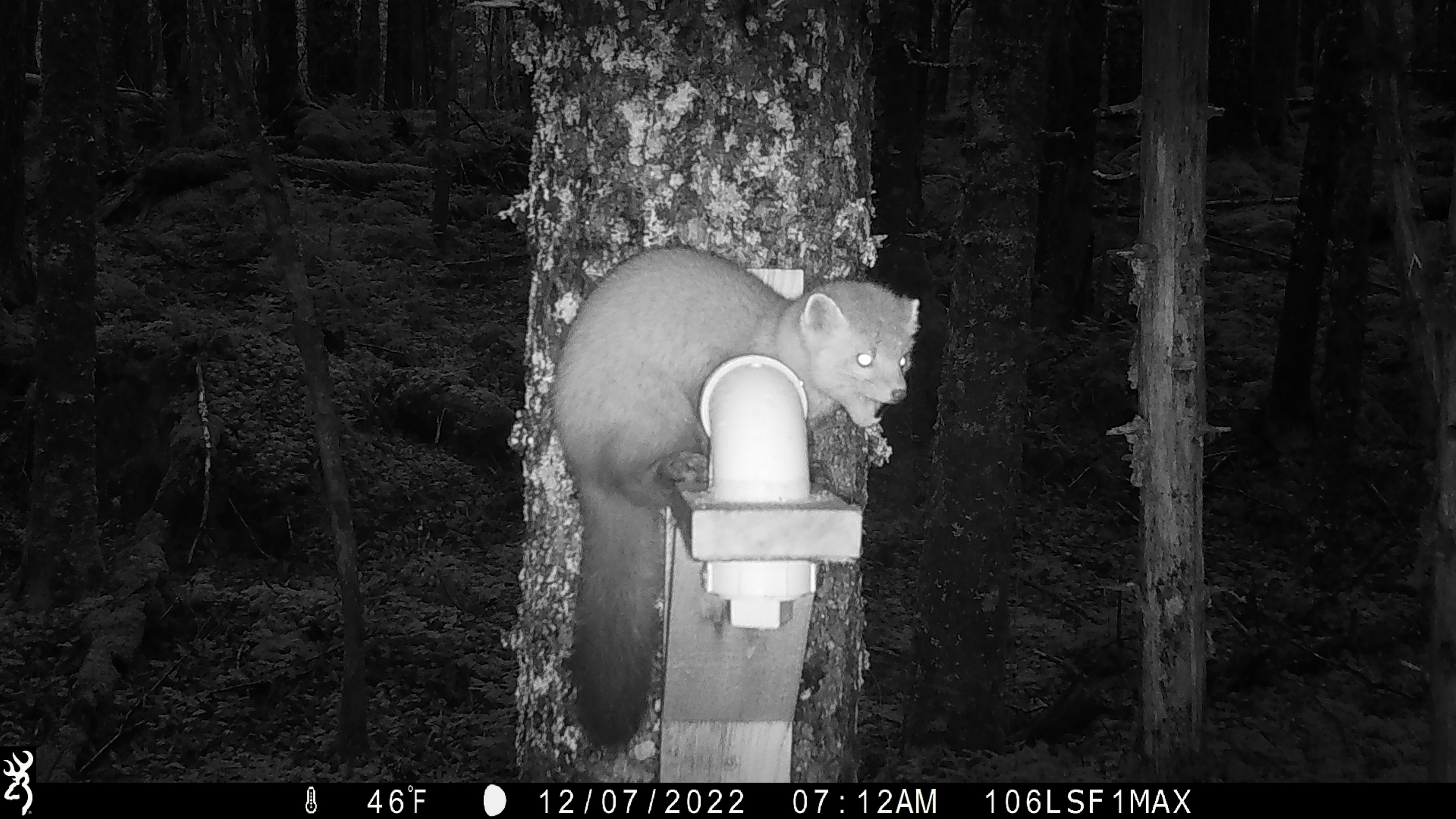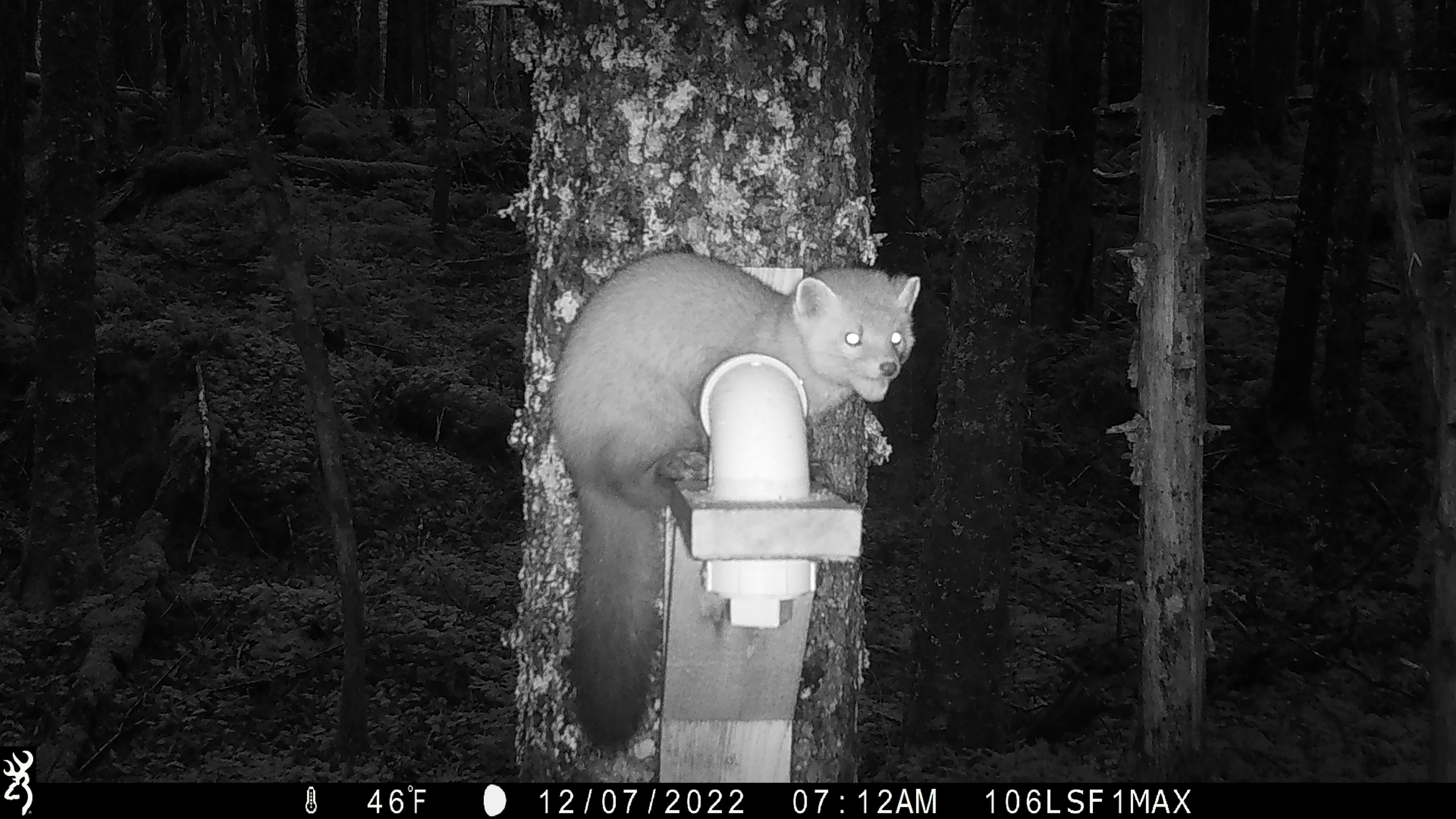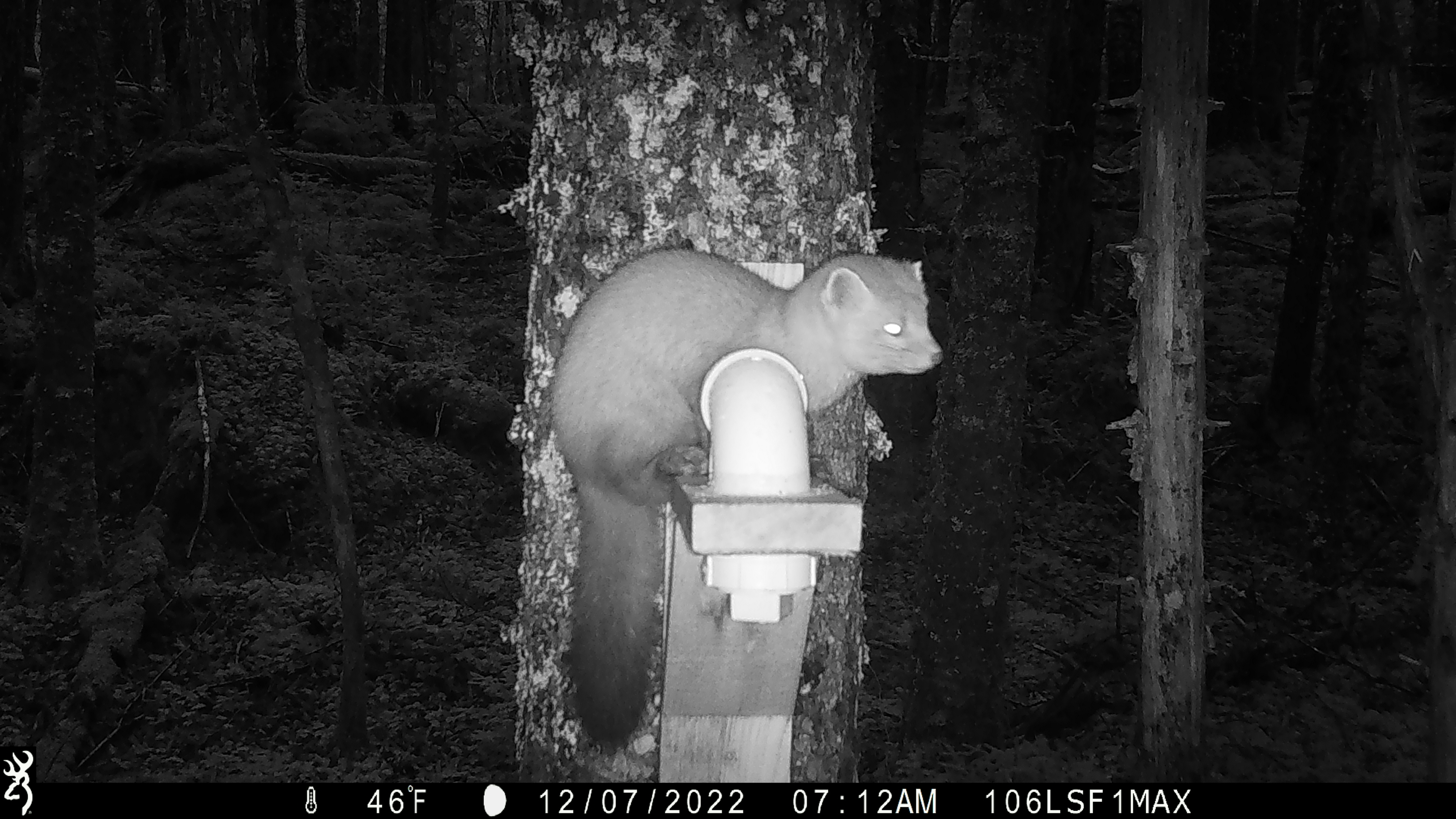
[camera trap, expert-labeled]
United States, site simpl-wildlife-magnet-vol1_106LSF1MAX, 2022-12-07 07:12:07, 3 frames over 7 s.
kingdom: Animalia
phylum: Chordata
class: Mammalia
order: Carnivora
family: Mustelidae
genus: Martes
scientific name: Martes americana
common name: american marten